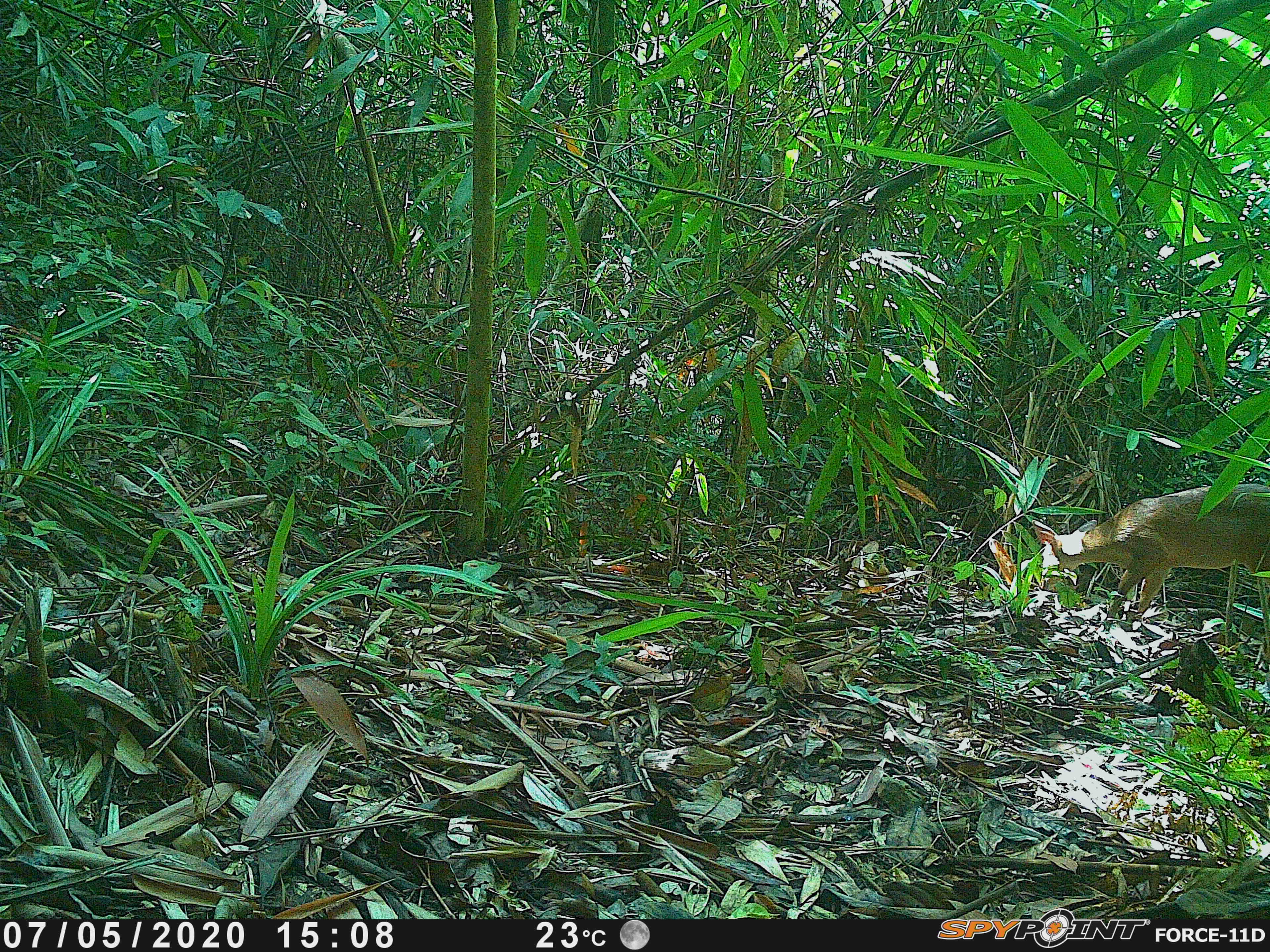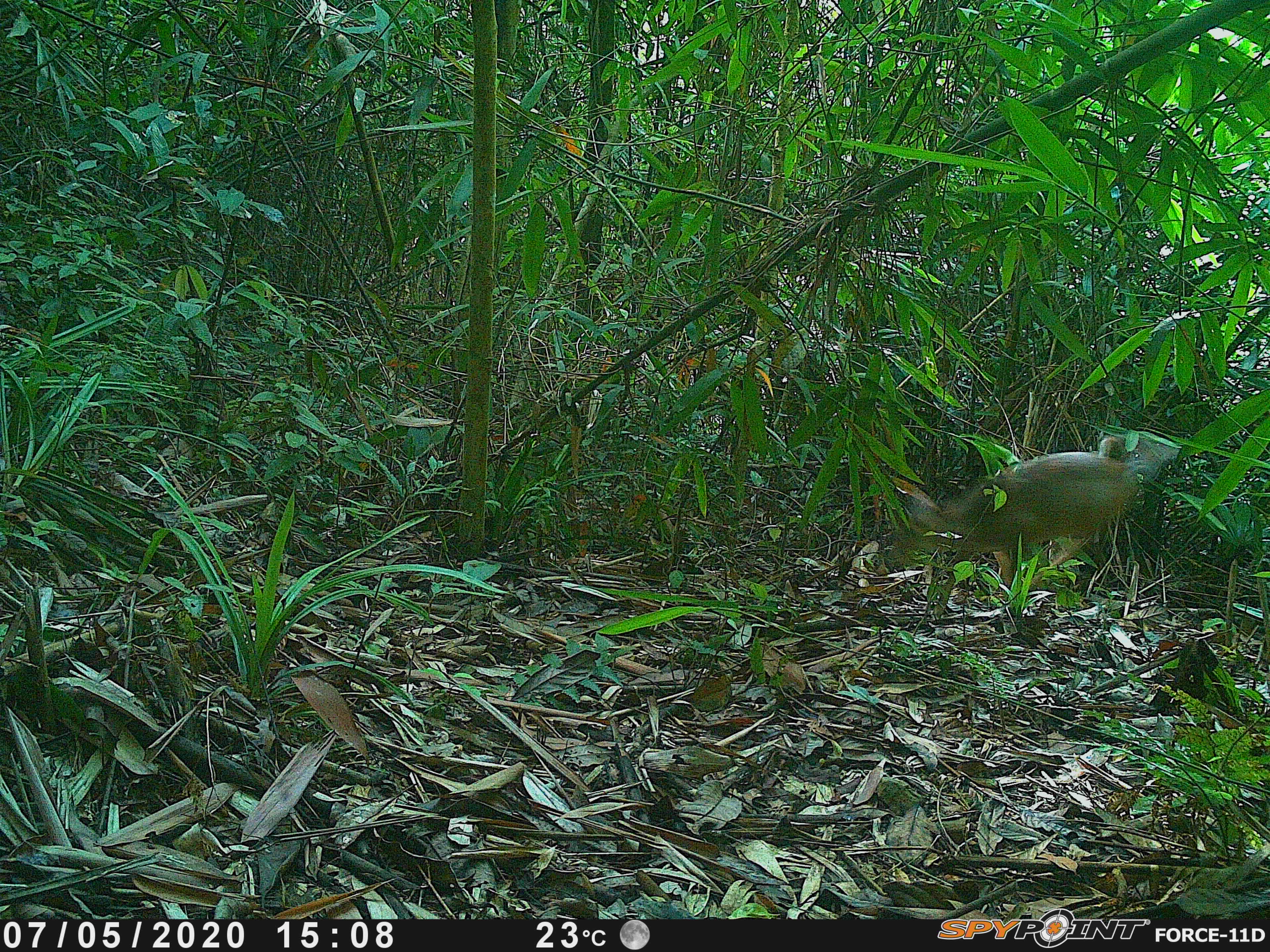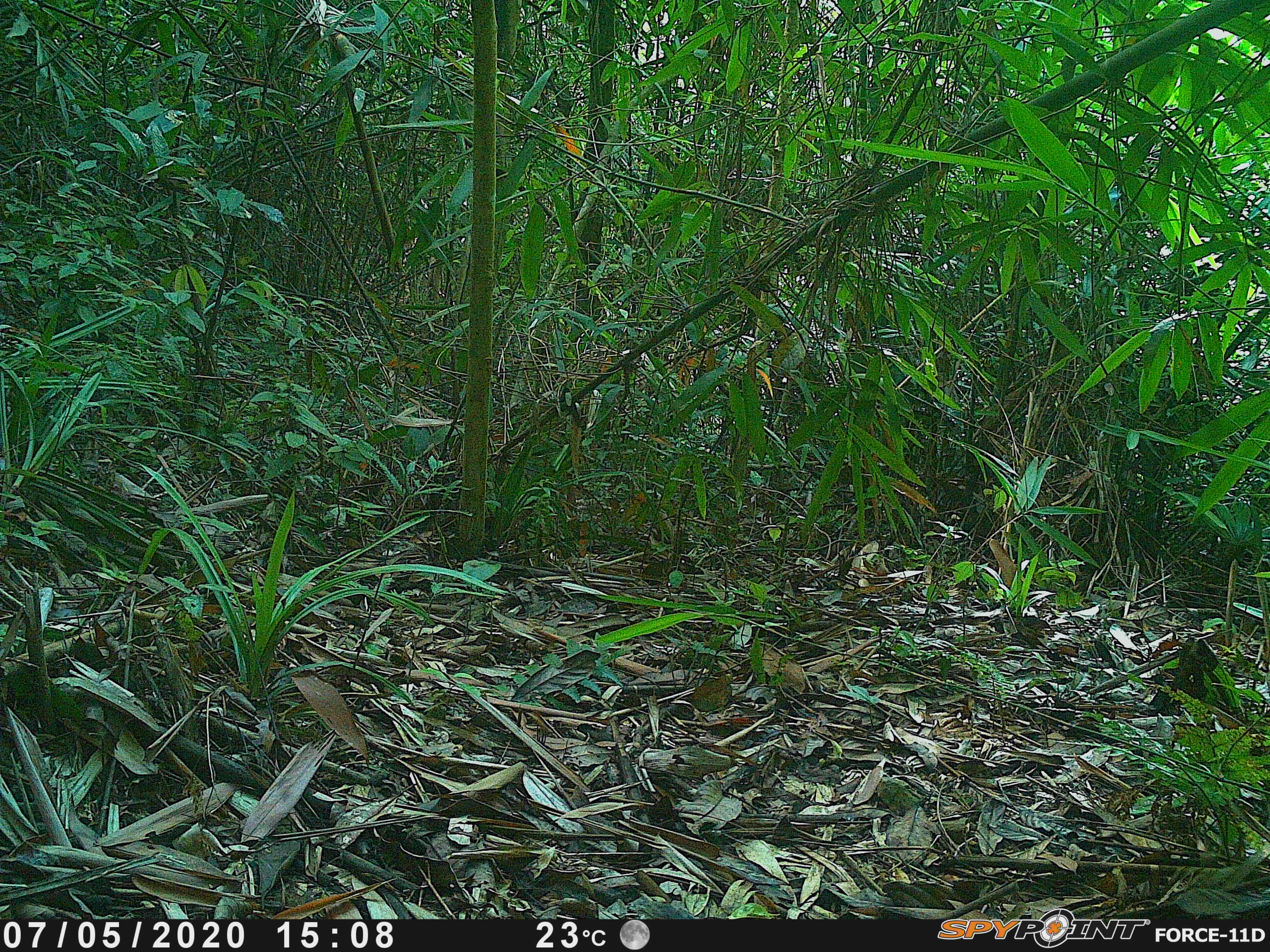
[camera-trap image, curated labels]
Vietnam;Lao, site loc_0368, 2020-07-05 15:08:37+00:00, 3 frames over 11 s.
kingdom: Animalia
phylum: Chordata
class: Mammalia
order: Artiodactyla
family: Cervidae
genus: Muntiacus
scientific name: Muntiacus vuquangensis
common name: large-antlered muntjac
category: large antlered muntjac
Large antlered muntjac (large-antlered muntjac) (Muntiacus vuquangensis). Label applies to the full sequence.